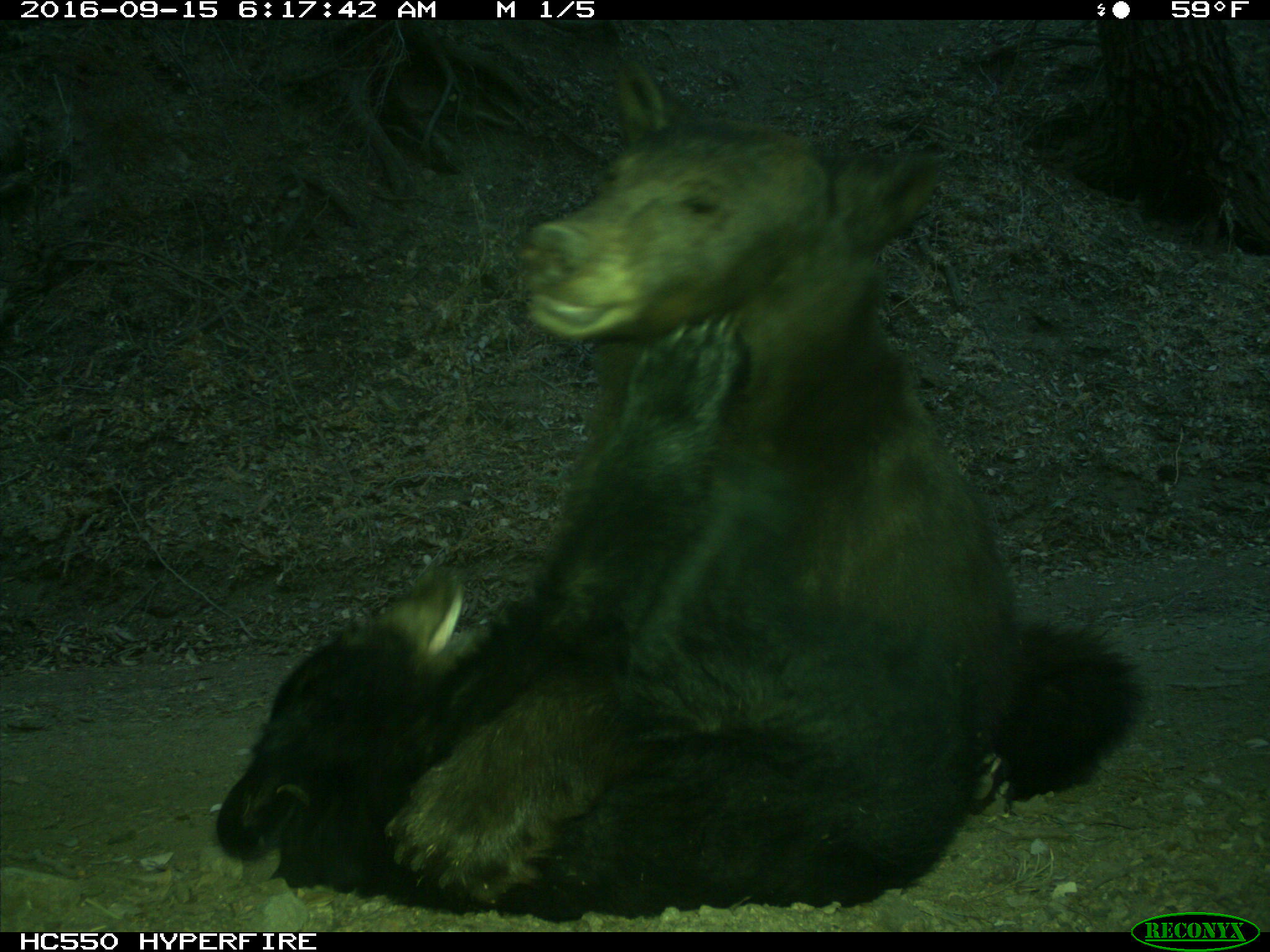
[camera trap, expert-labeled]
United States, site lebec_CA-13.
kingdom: Animalia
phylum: Chordata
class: Mammalia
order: Carnivora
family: Ursidae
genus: Ursus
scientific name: Ursus americanus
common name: american black bear